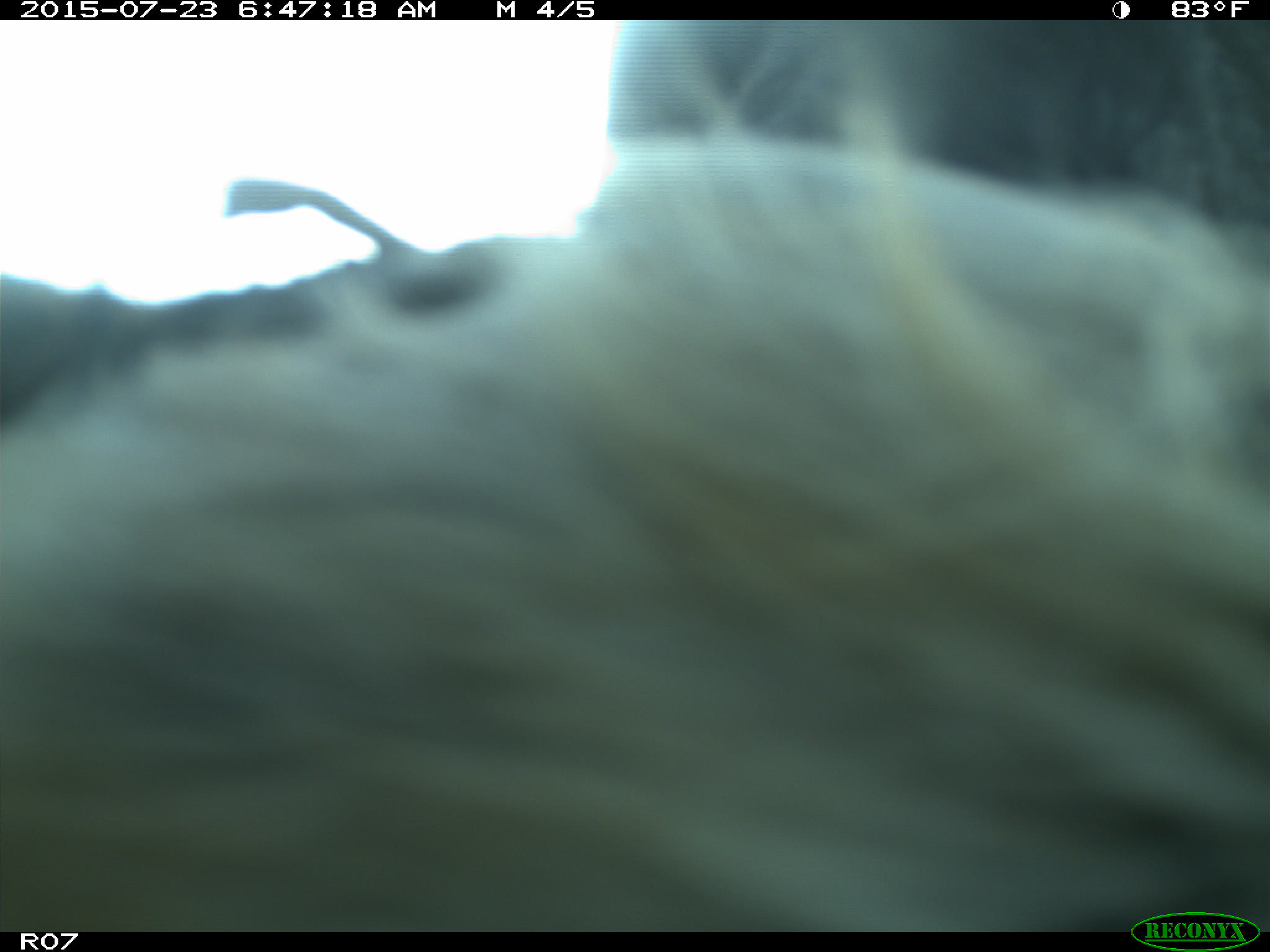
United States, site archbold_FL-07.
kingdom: Animalia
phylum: Chordata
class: Mammalia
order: Artiodactyla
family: Bovidae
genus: Bos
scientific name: Bos taurus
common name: domestic cow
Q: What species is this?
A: Bos taurus (domestic cow).